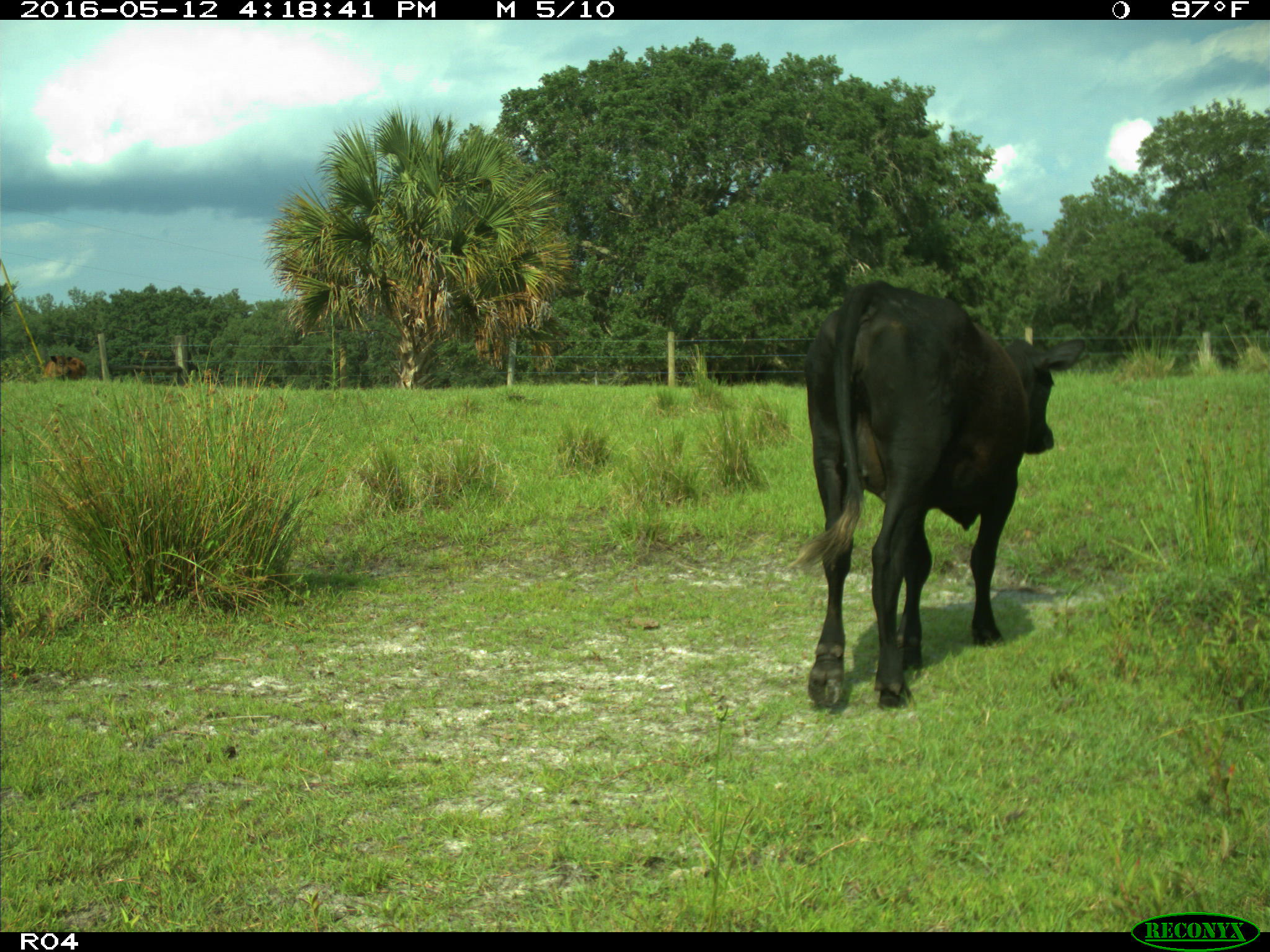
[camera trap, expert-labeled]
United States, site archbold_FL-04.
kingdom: Animalia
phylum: Chordata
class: Mammalia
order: Artiodactyla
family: Bovidae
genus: Bos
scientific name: Bos taurus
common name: domestic cow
Bos taurus (domestic cow).